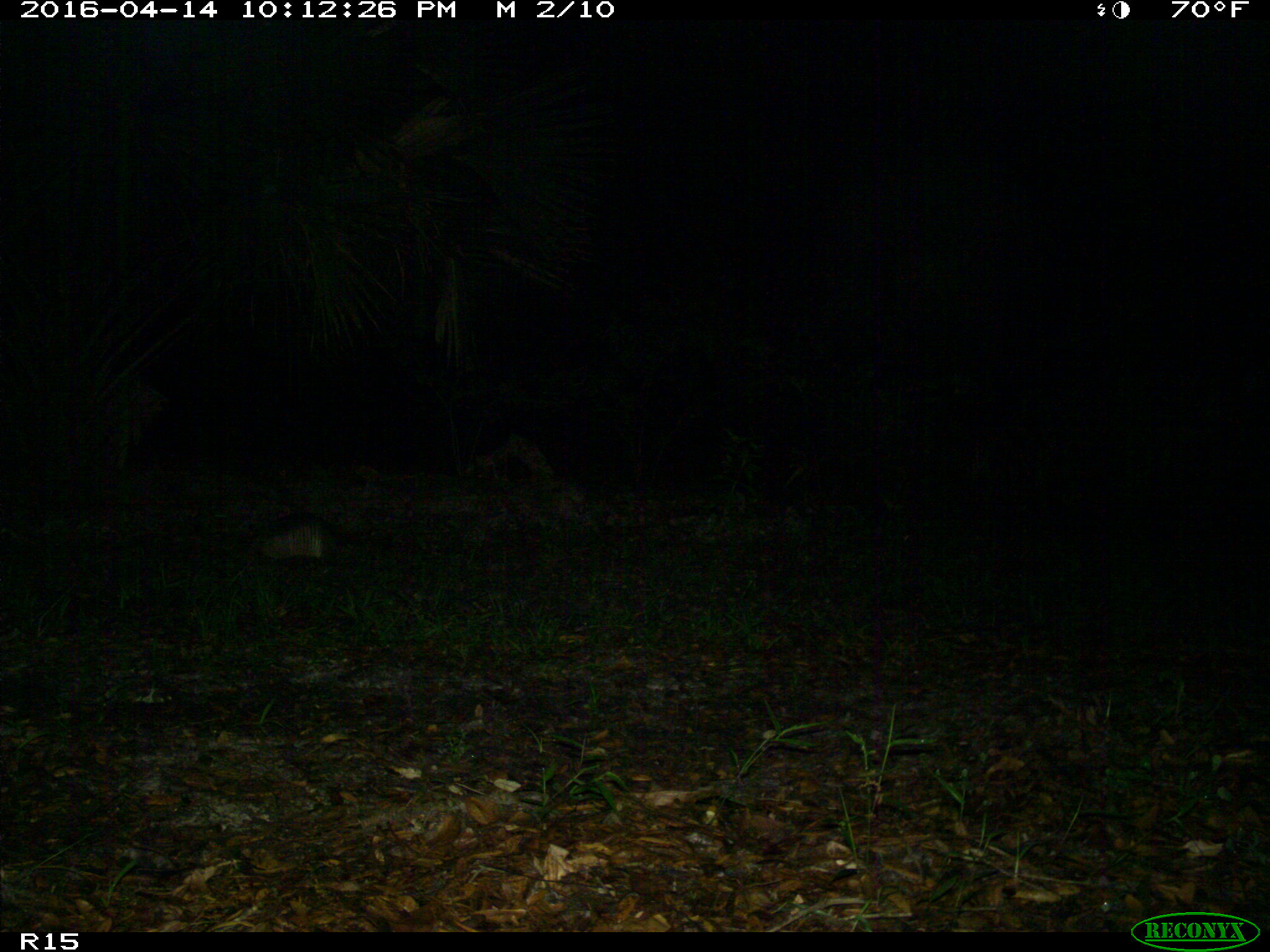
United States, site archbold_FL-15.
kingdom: Animalia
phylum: Chordata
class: Mammalia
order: Cingulata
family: Dasypodidae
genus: Dasypus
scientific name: Dasypus novemcinctus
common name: nine-banded armadillo